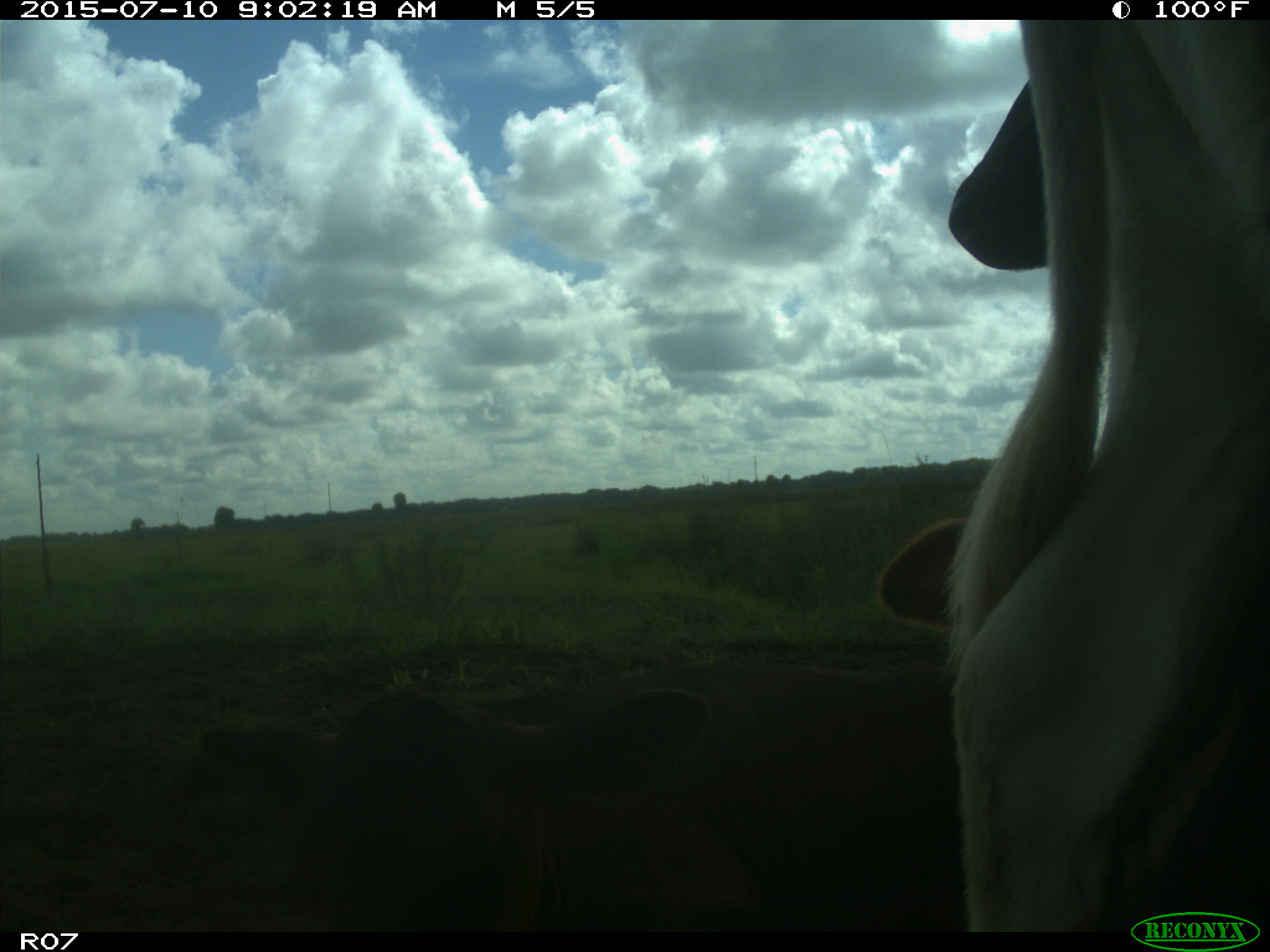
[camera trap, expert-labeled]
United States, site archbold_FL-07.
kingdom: Animalia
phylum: Chordata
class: Mammalia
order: Artiodactyla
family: Bovidae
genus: Bos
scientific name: Bos taurus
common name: domestic cow